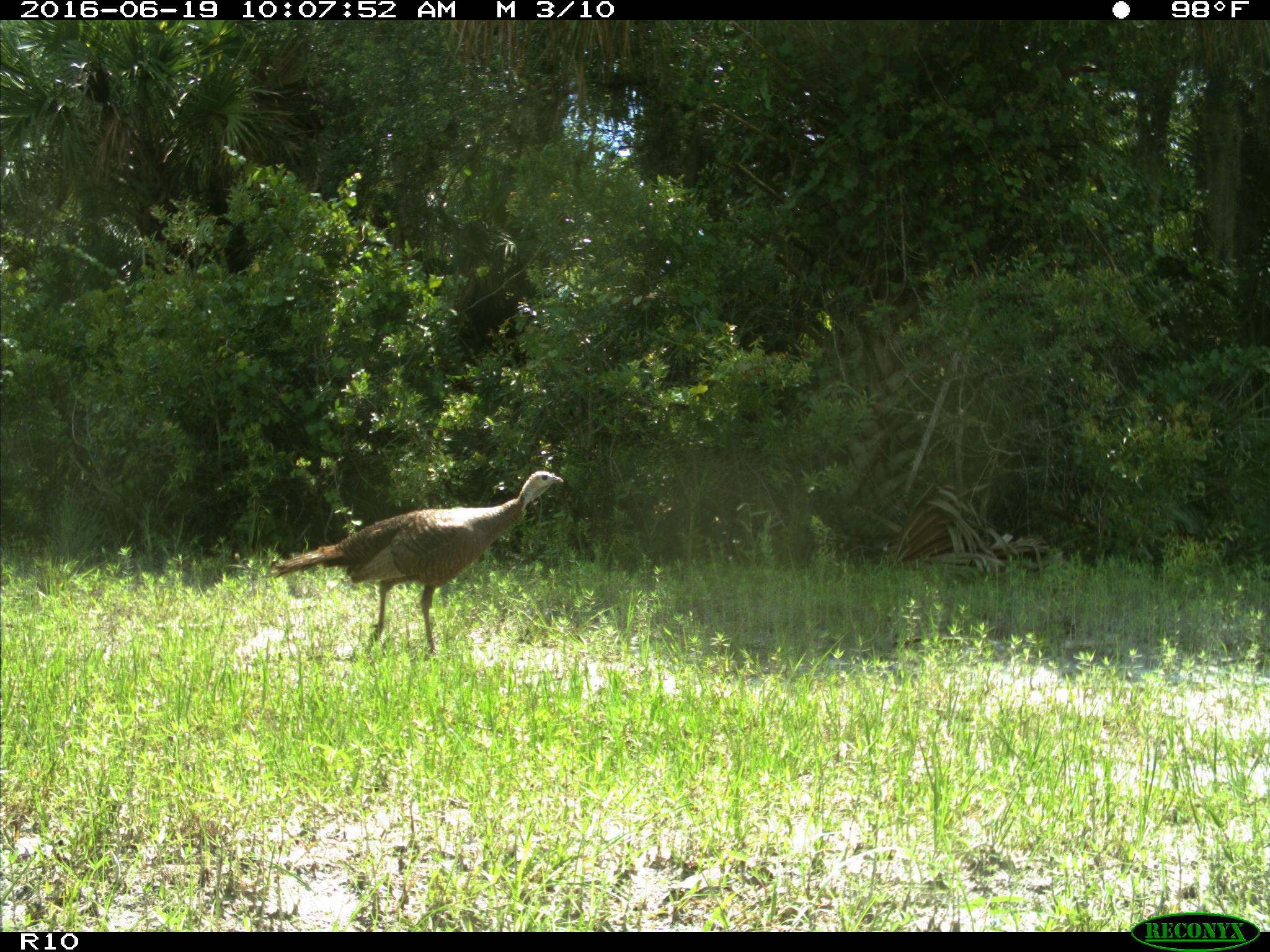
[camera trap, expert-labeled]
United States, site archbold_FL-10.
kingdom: Animalia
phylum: Chordata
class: Aves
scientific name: Aves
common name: birds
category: unidentified bird